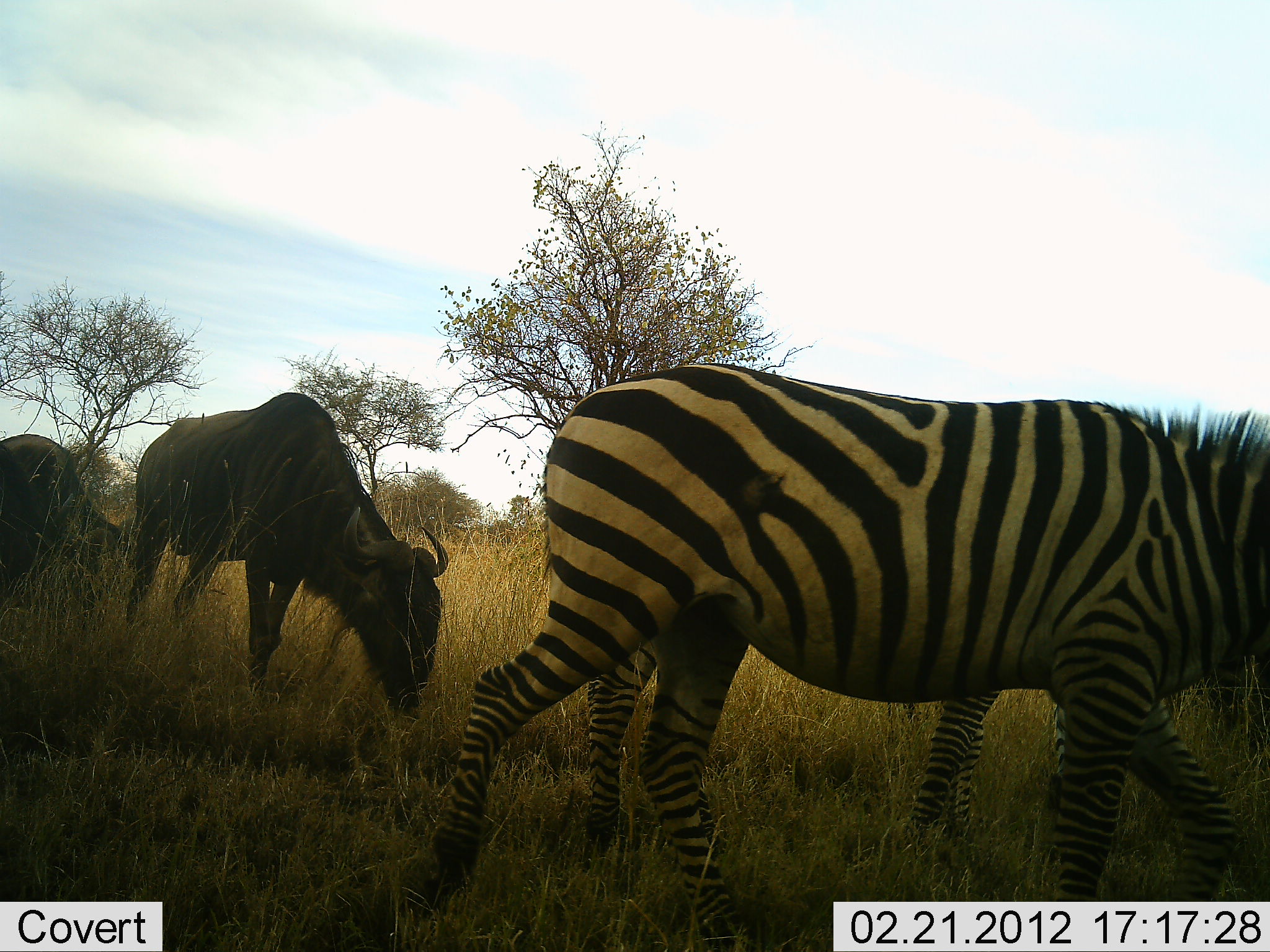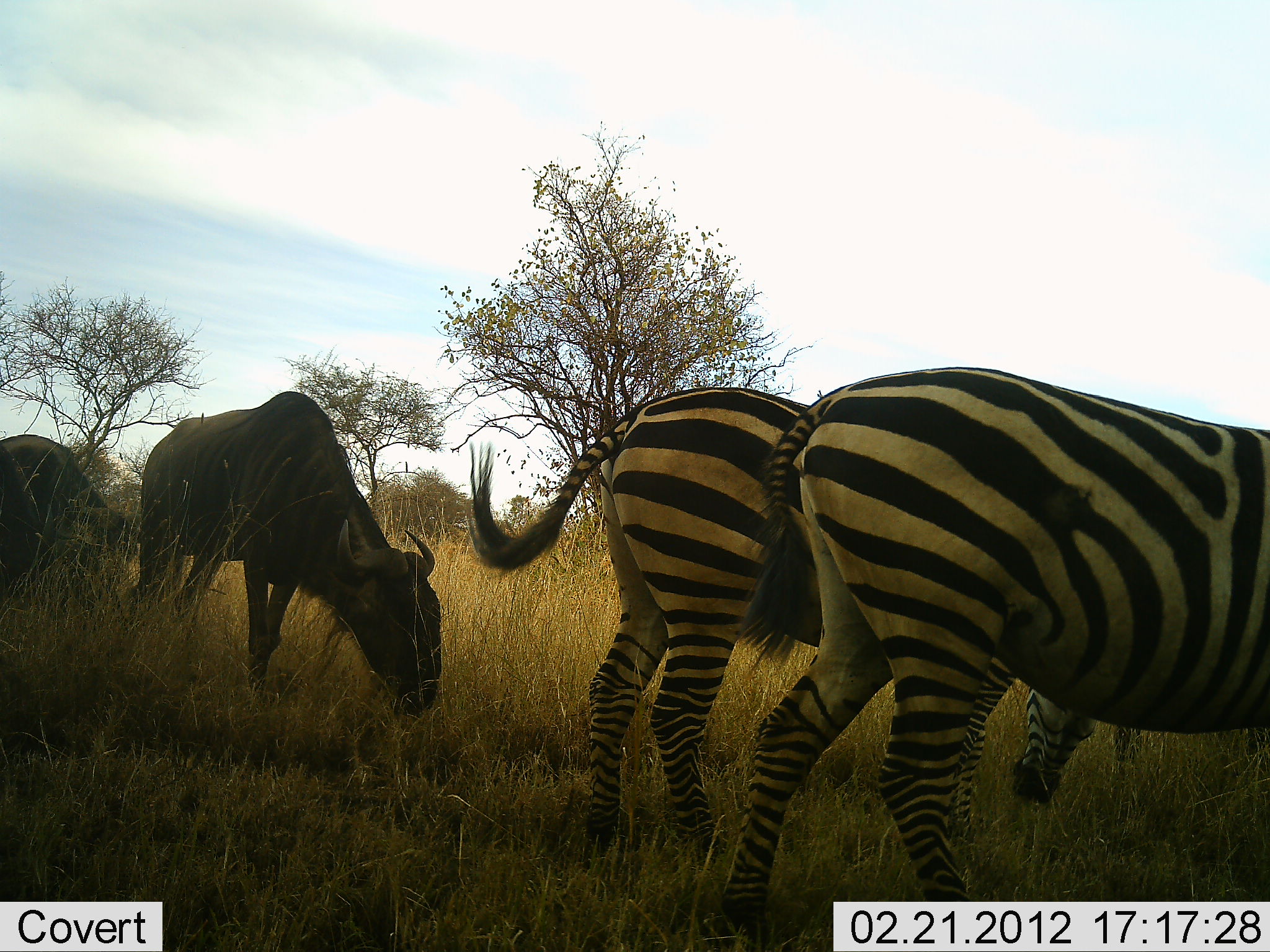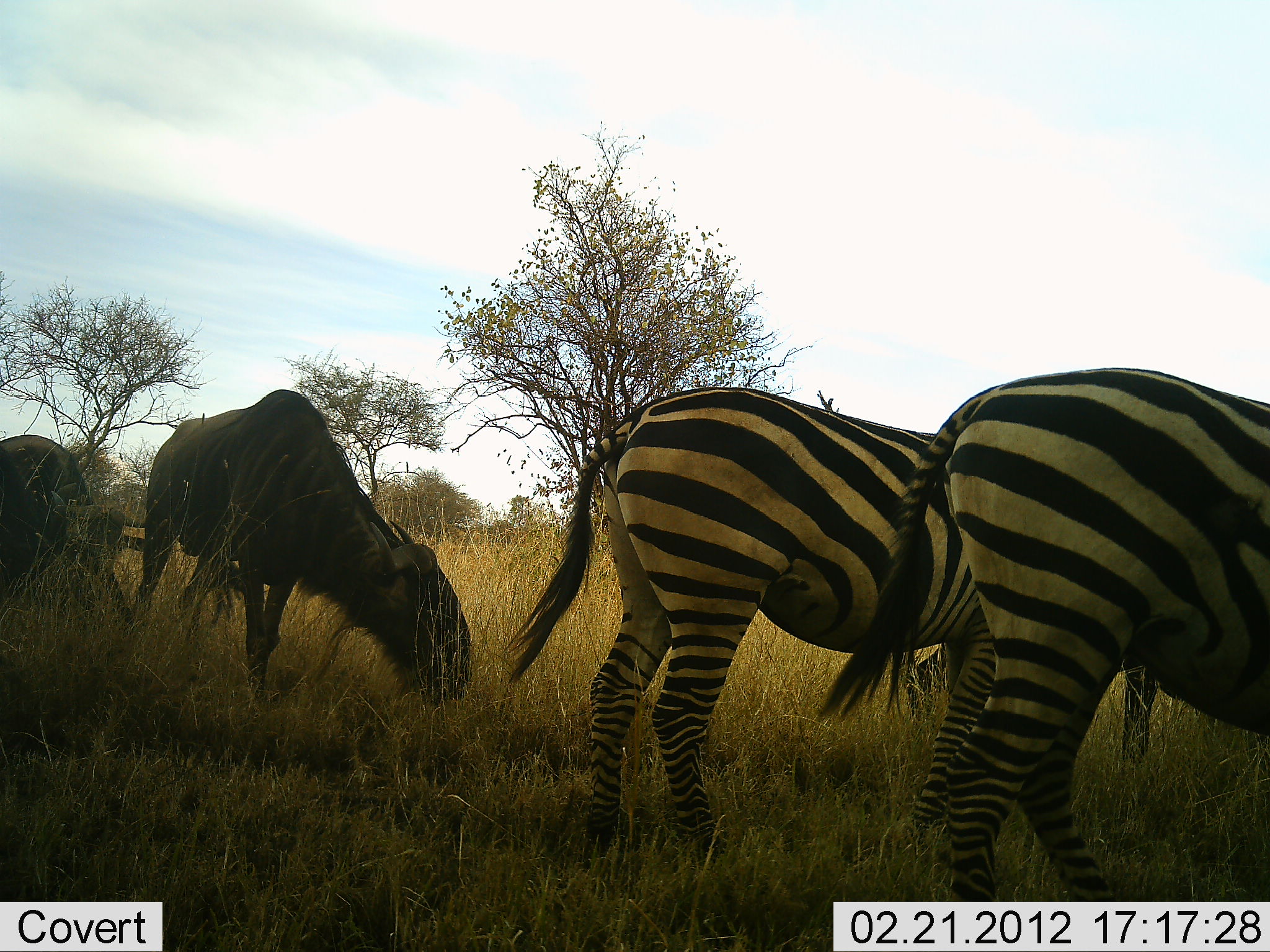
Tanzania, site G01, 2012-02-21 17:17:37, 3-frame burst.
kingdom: Animalia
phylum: Chordata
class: Mammalia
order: Artiodactyla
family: Bovidae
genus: Connochaetes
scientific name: Connochaetes taurinus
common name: blue wildebeest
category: wildebeest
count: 2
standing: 30%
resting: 0%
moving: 4%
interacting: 0%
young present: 0%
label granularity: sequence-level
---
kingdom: Animalia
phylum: Chordata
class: Mammalia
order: Perissodactyla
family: Equidae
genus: Equus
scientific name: Equus quagga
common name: plains zebra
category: zebra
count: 2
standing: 28%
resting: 0%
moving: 48%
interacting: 0%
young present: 0%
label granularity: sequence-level